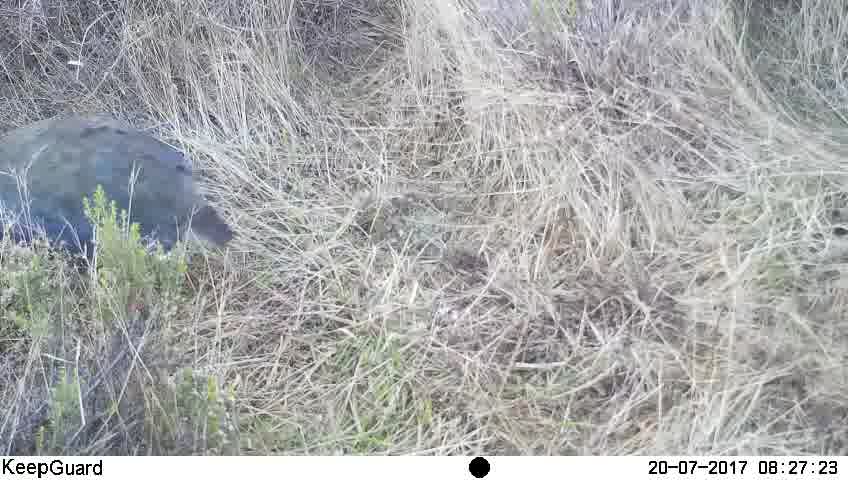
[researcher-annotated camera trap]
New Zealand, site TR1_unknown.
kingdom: Animalia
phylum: Chordata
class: Aves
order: Gruiformes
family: Rallidae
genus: Porphyrio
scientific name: Porphyrio mantelli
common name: takahe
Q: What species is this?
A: Takahe (Porphyrio mantelli).